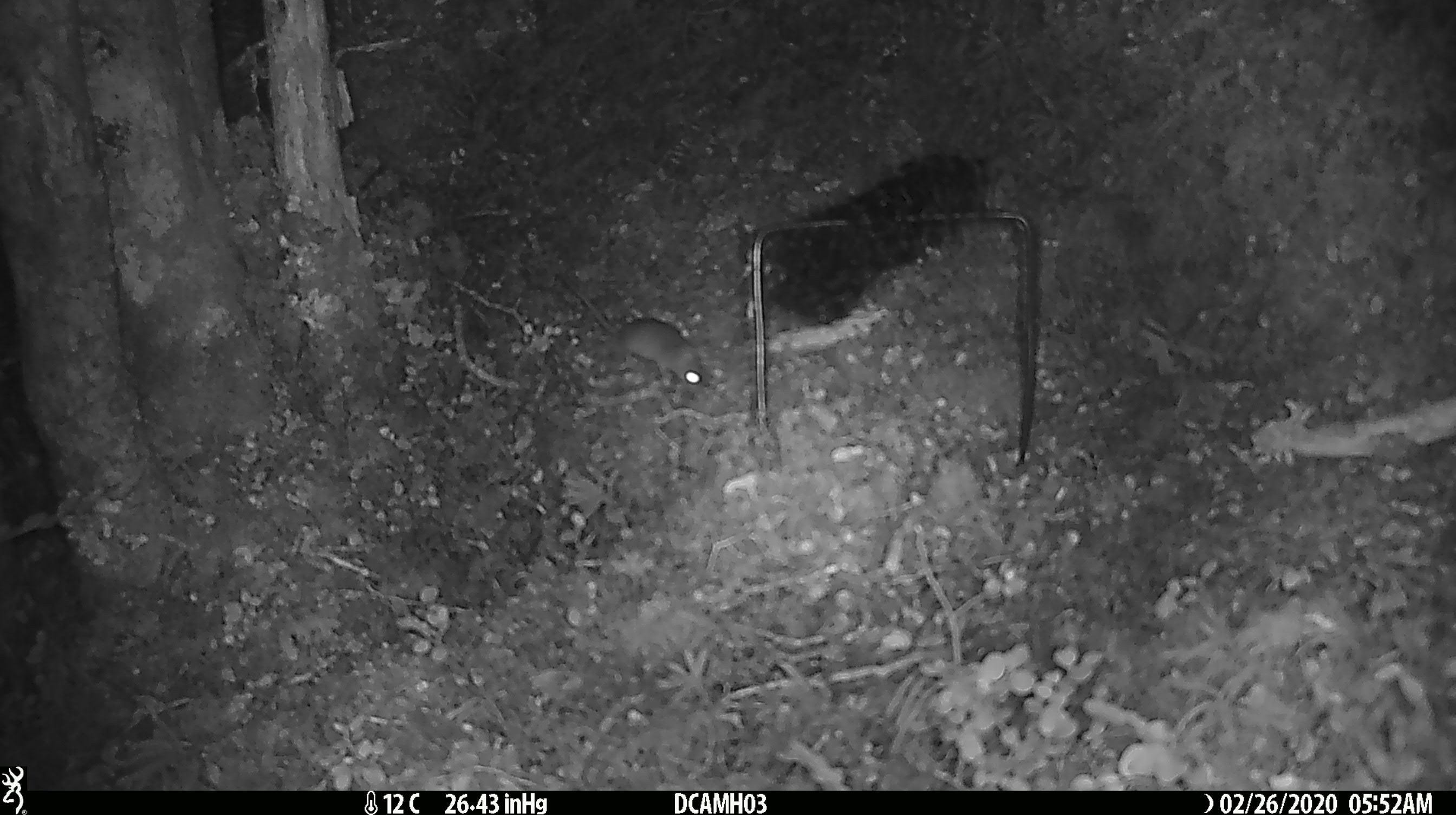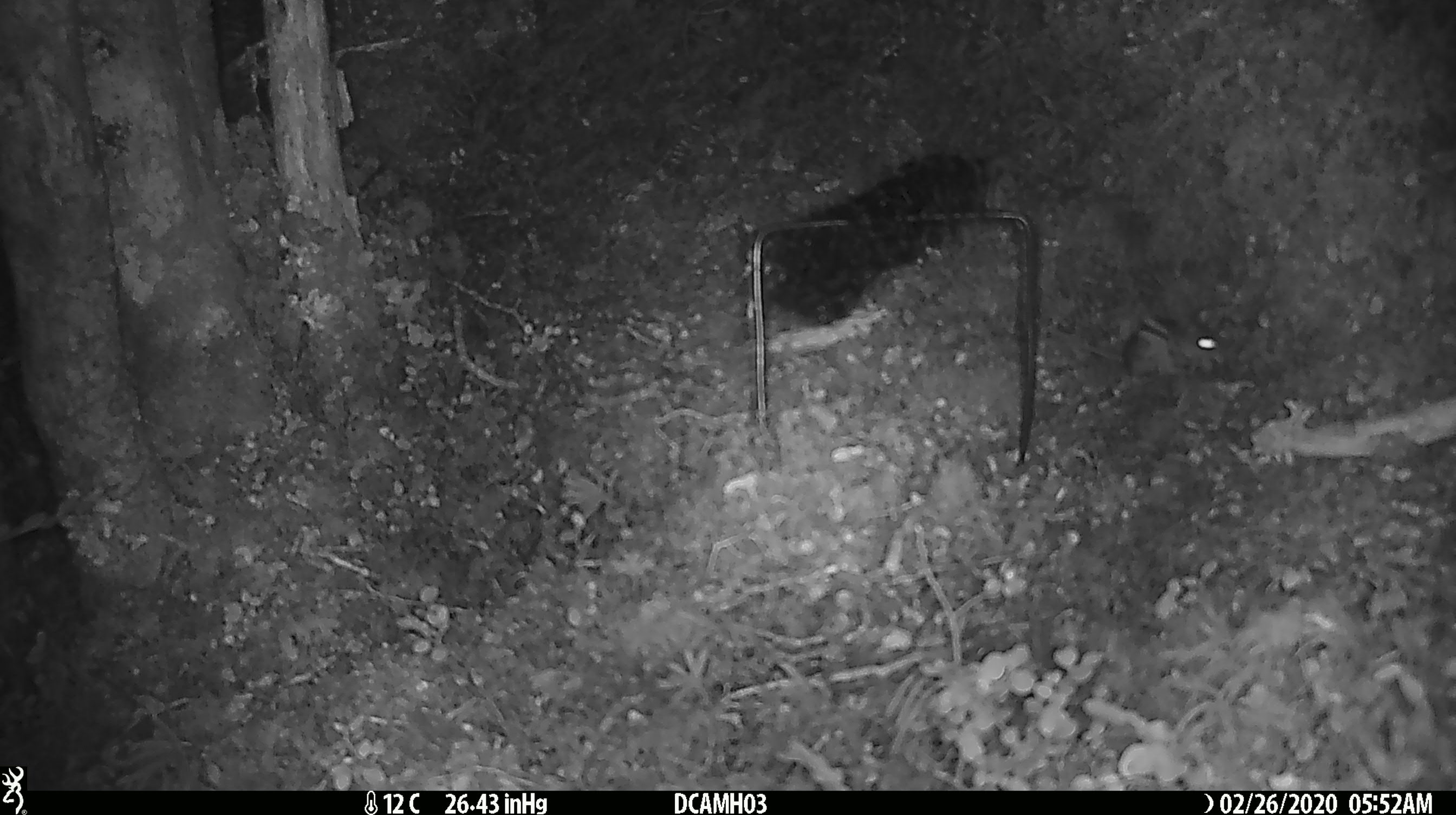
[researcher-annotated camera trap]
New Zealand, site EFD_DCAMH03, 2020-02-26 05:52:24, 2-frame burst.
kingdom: Animalia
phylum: Chordata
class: Mammalia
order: Rodentia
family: Muridae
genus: Mus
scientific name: Mus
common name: mouse